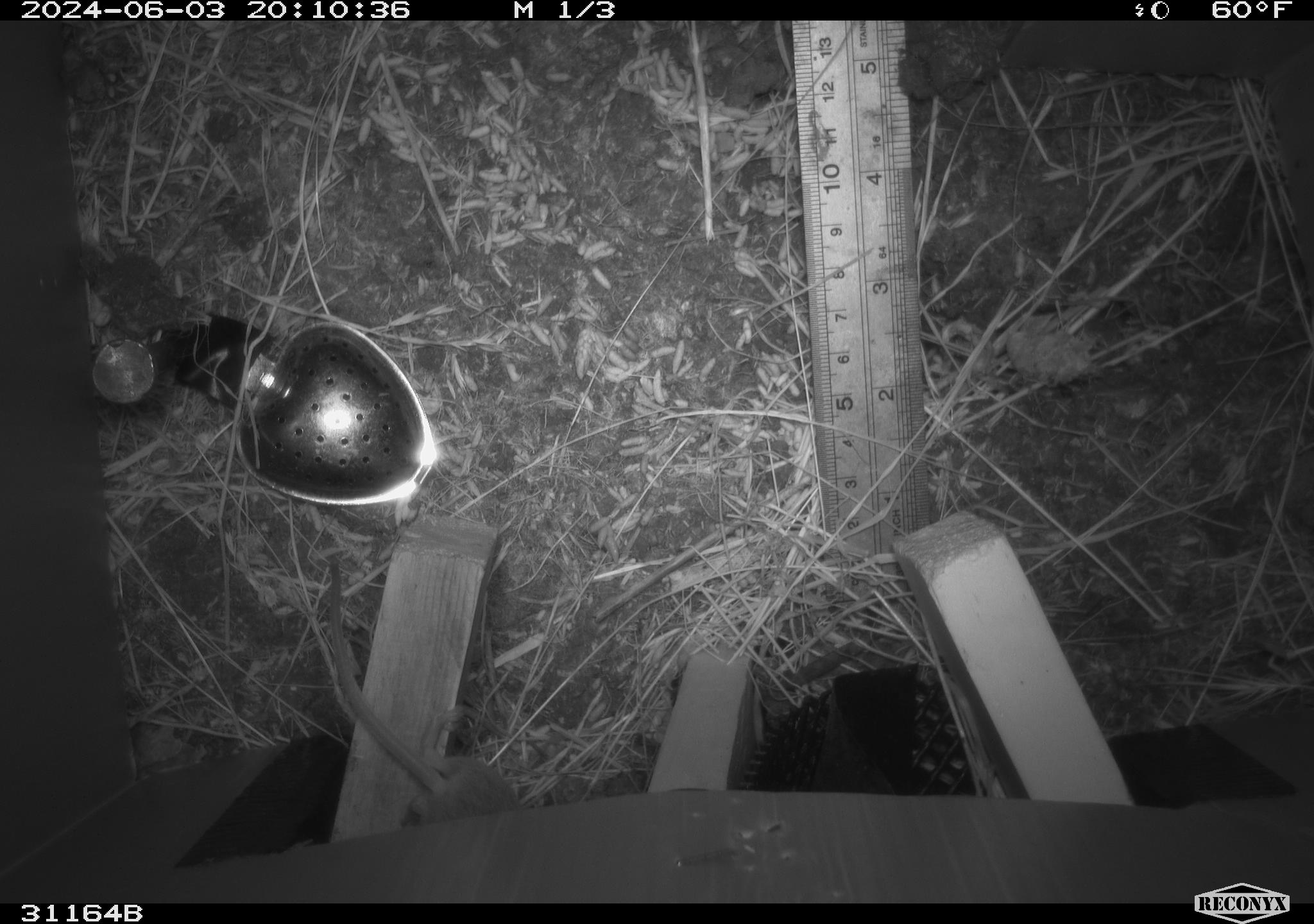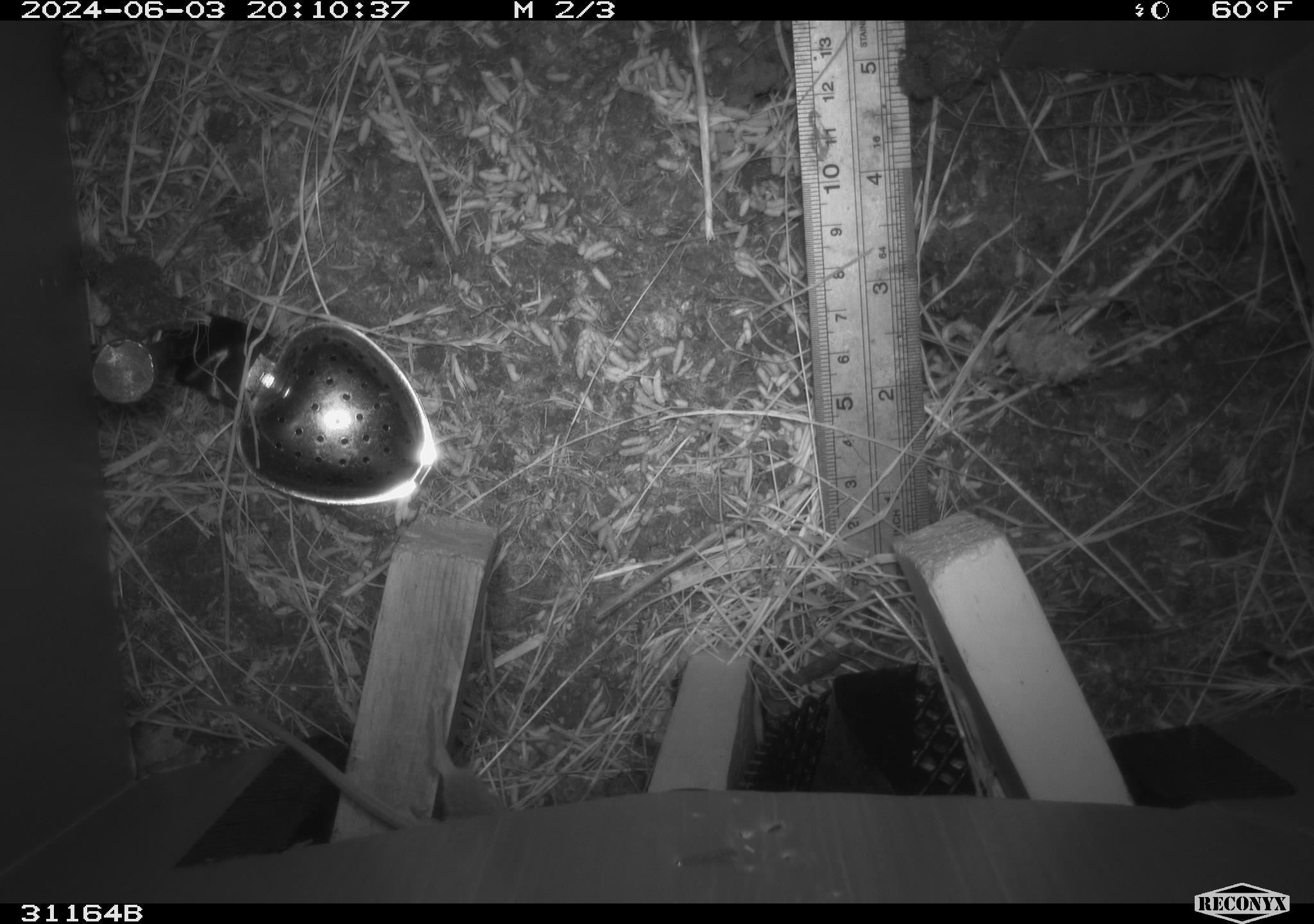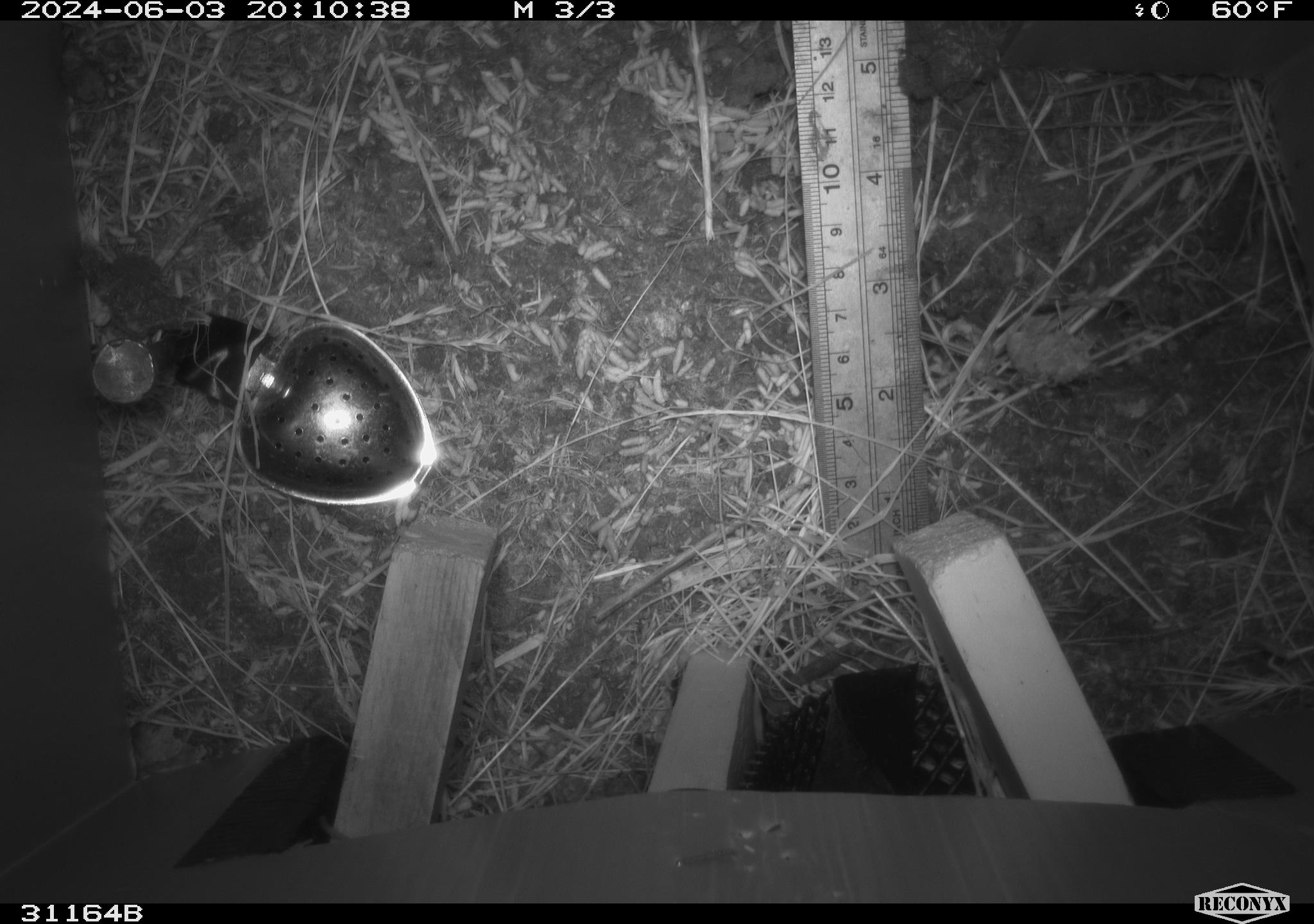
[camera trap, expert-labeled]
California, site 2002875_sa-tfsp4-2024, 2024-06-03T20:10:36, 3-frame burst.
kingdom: Animalia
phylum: Chordata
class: Mammalia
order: Rodentia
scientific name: Rodentia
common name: mouse species